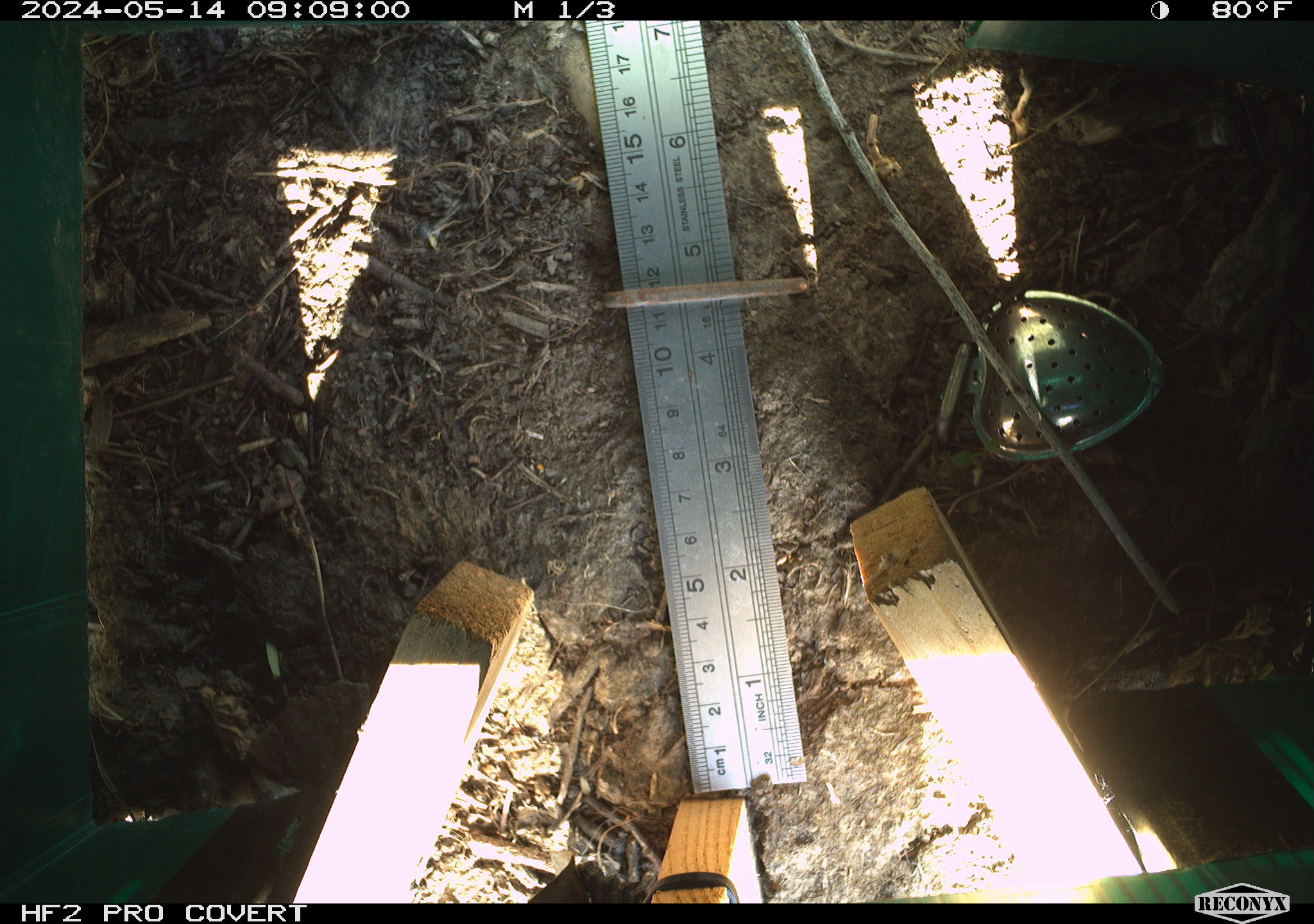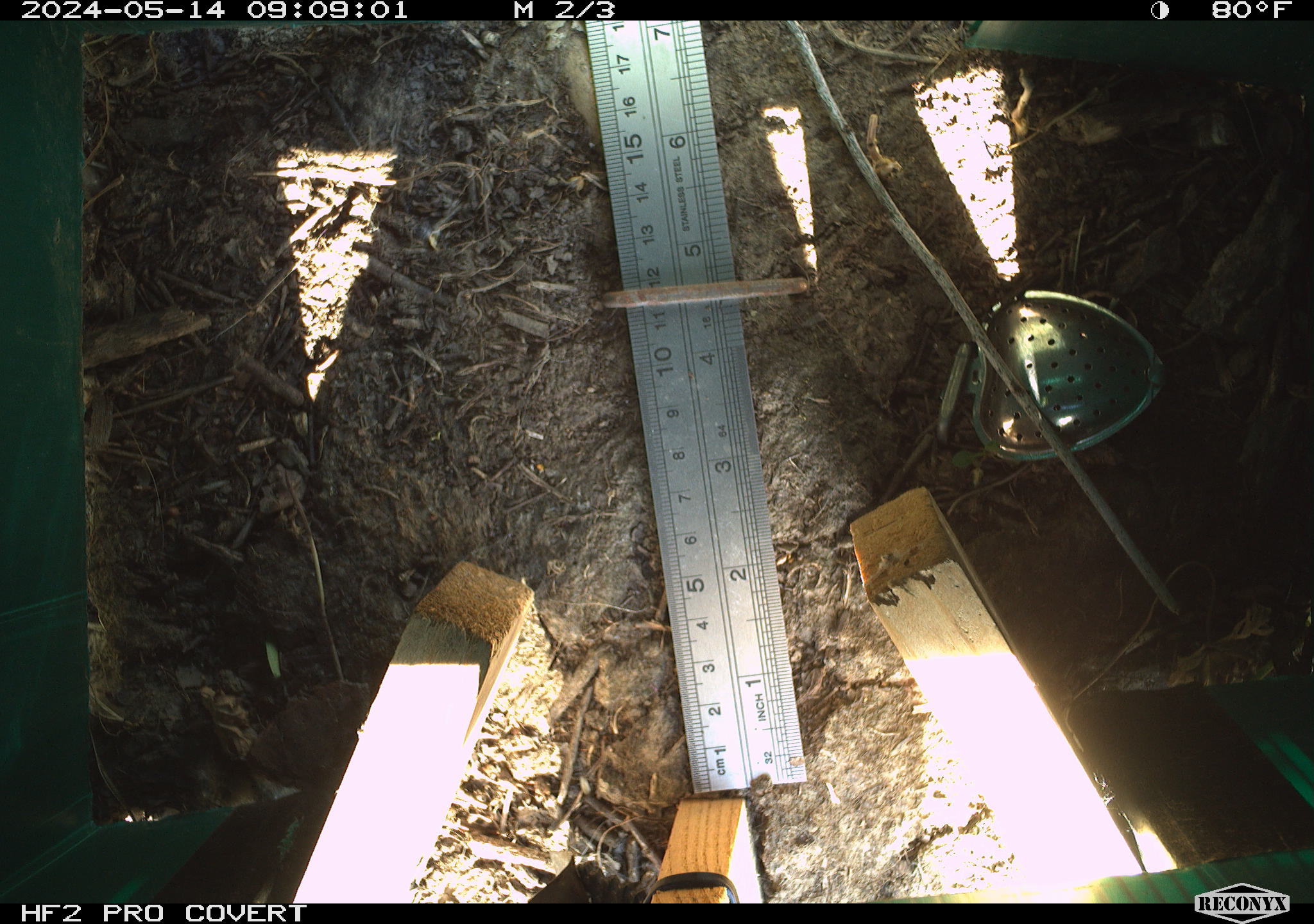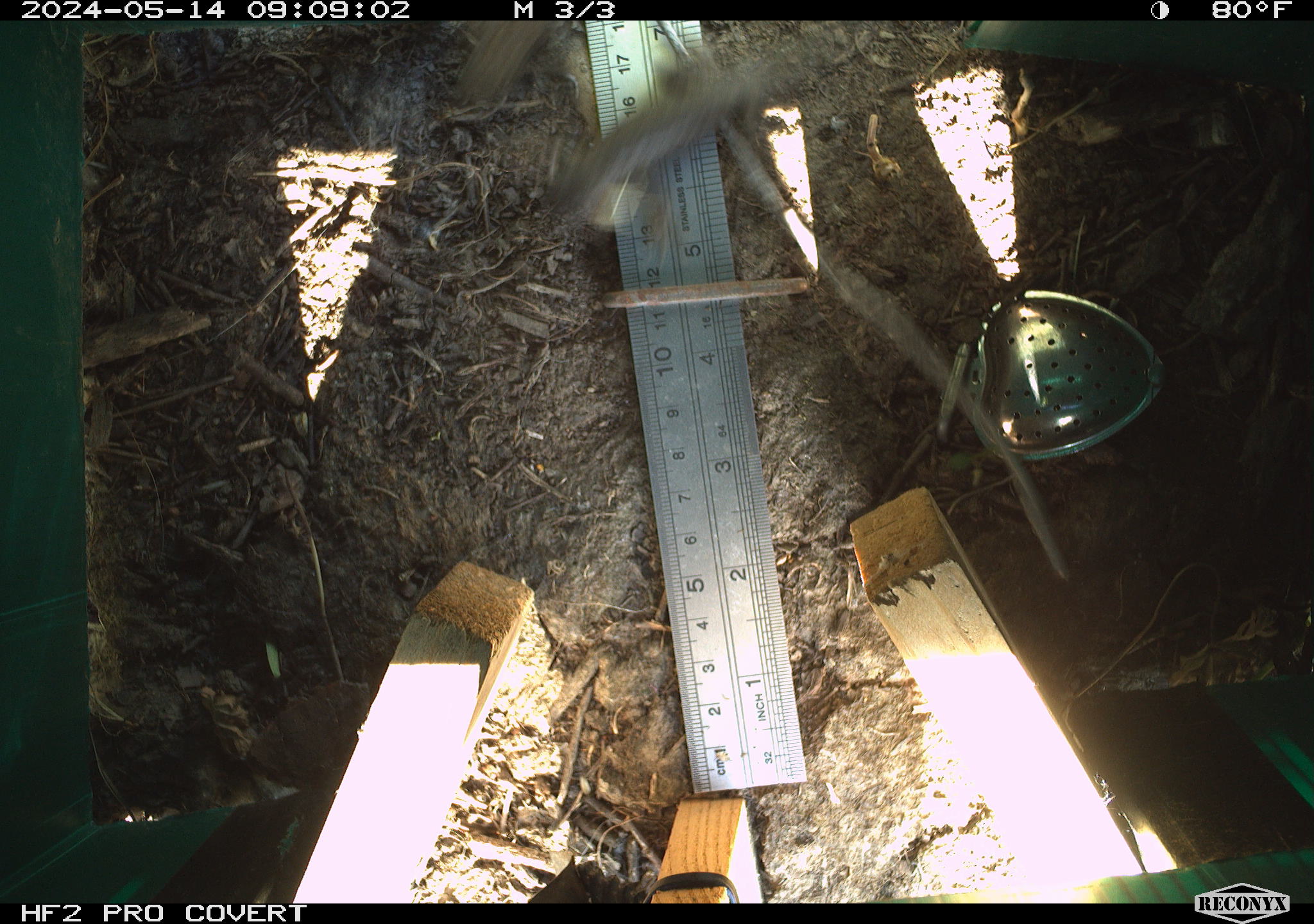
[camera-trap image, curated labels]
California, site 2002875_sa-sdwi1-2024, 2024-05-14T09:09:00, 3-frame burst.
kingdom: Animalia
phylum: Chordata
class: Reptilia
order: Squamata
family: Phrynosomatidae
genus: Sceloporus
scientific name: Sceloporus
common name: spiny lizards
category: sceloporus species